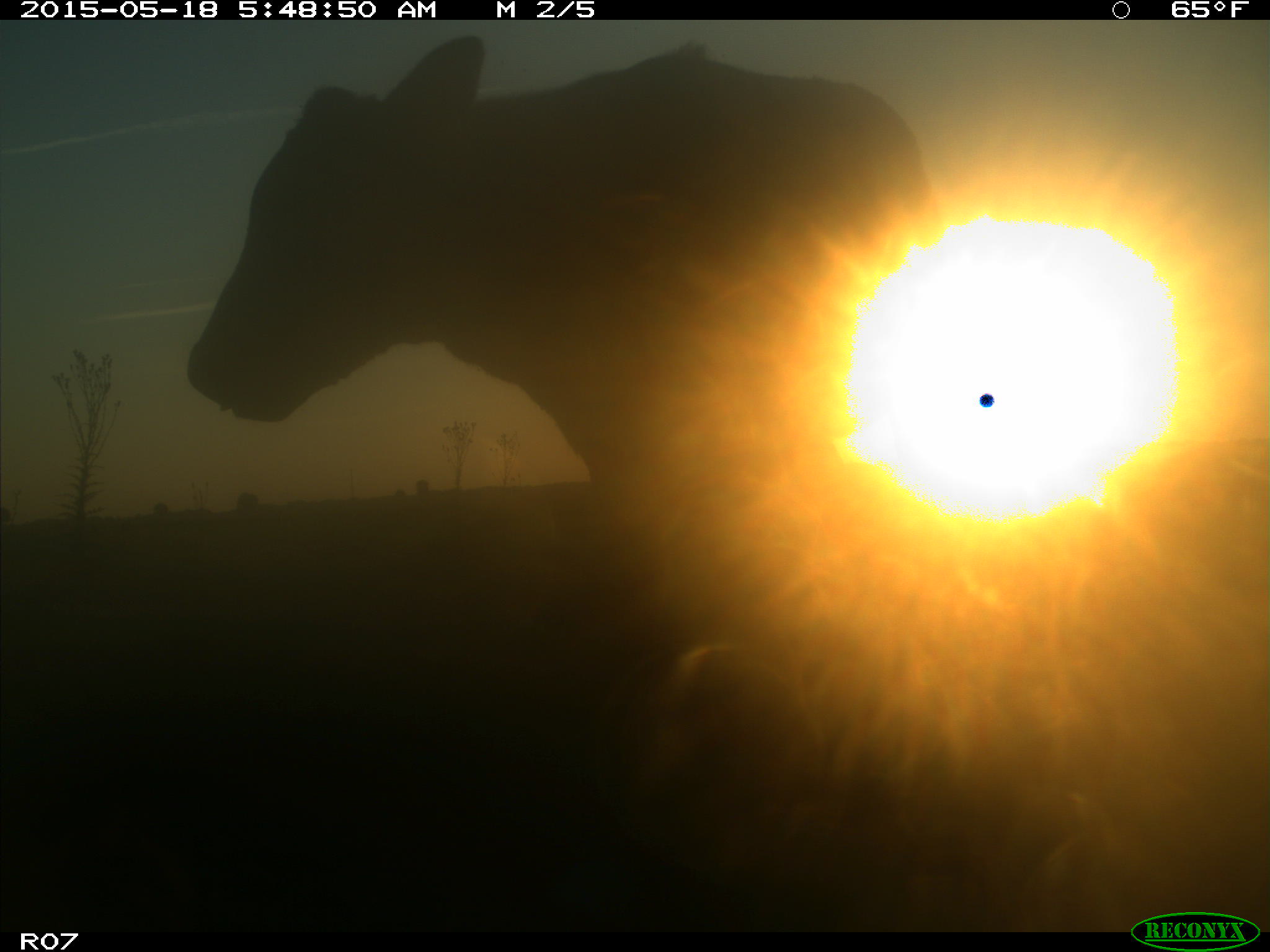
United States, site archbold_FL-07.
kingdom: Animalia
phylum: Chordata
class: Mammalia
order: Artiodactyla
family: Bovidae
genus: Bos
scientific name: Bos taurus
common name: domestic cow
Bos taurus (domestic cow).